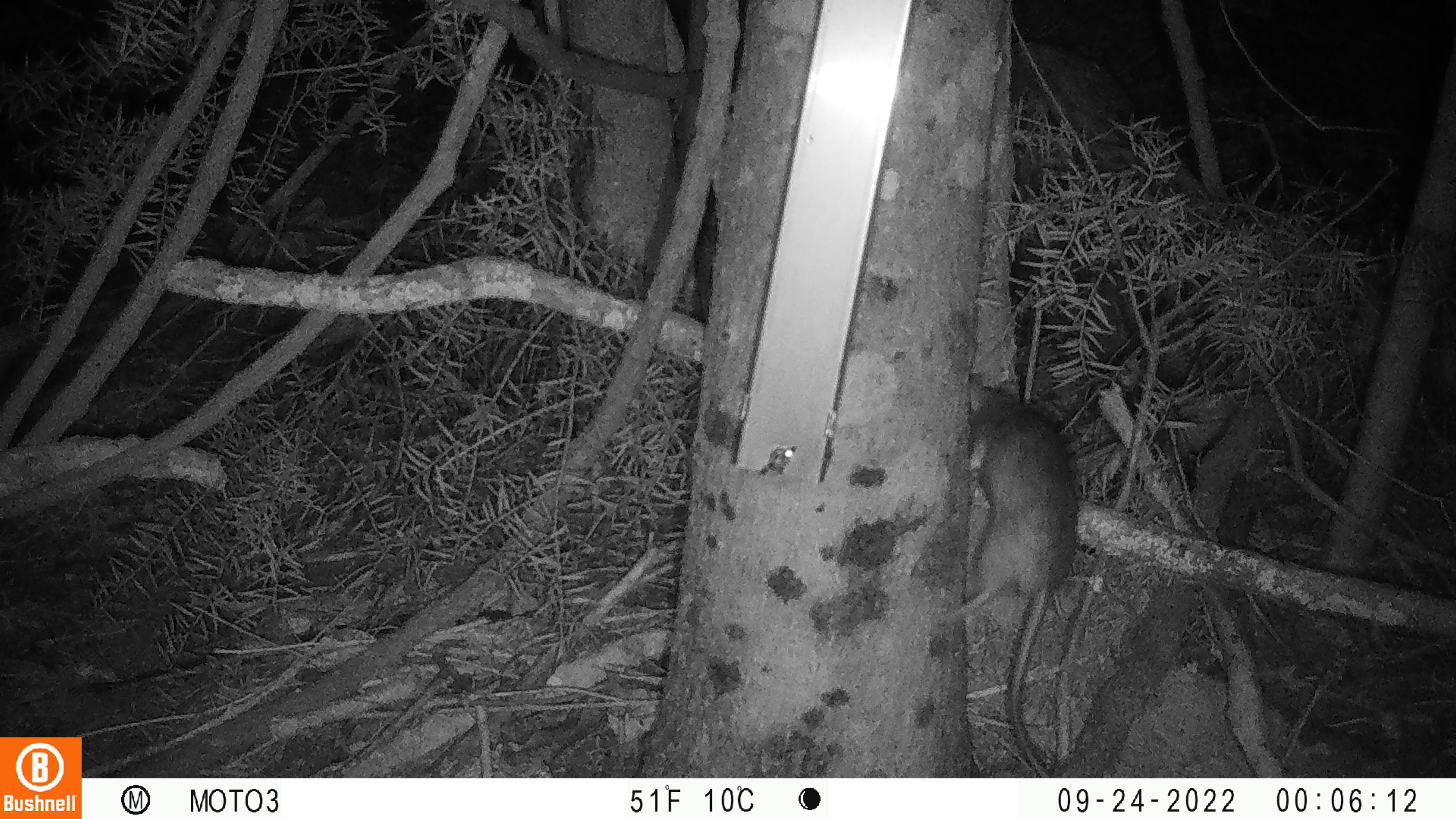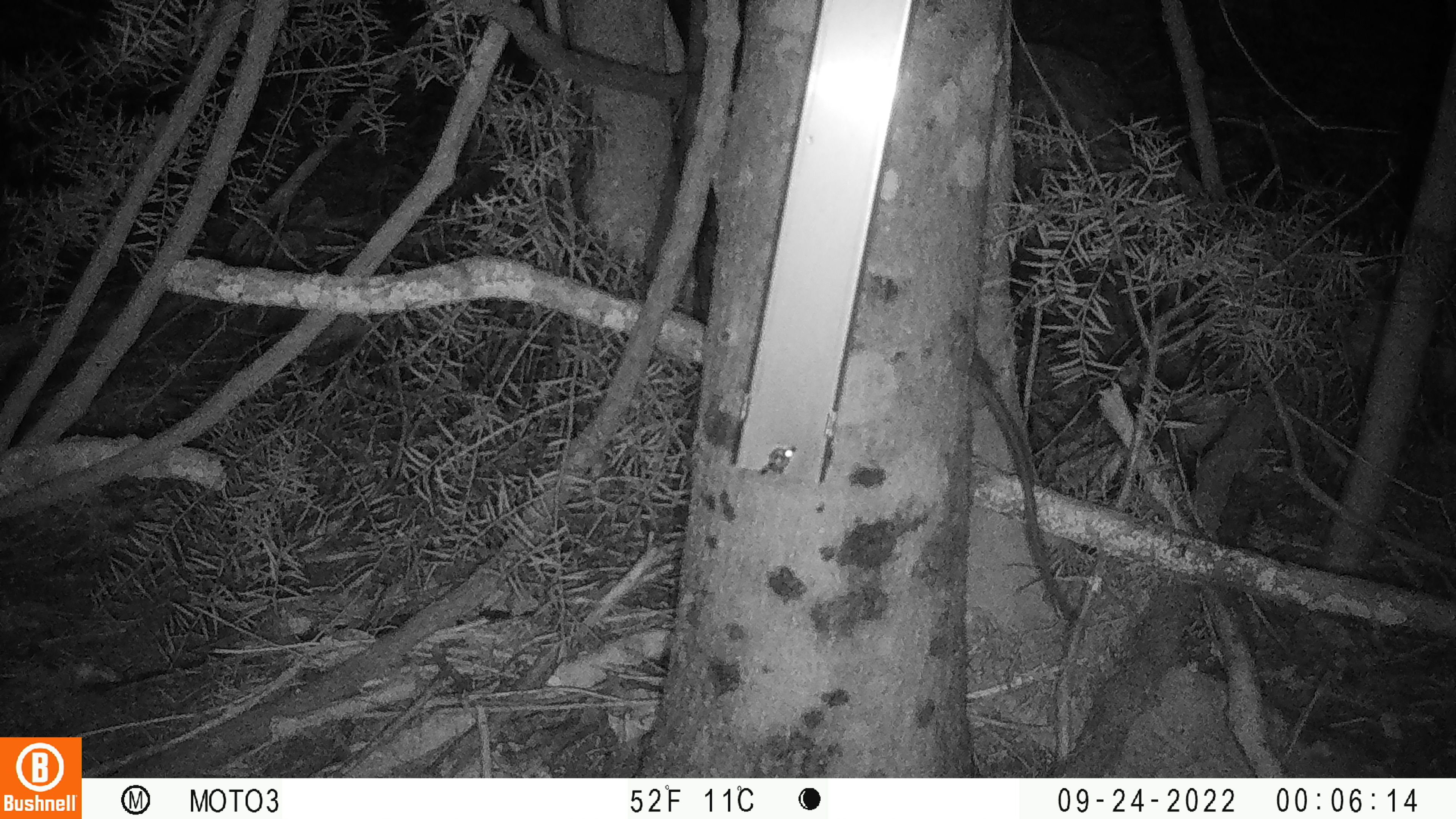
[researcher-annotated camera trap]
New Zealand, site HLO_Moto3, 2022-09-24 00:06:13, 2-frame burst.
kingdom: Animalia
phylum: Chordata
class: Mammalia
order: Rodentia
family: Muridae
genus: Rattus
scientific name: Rattus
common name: rat